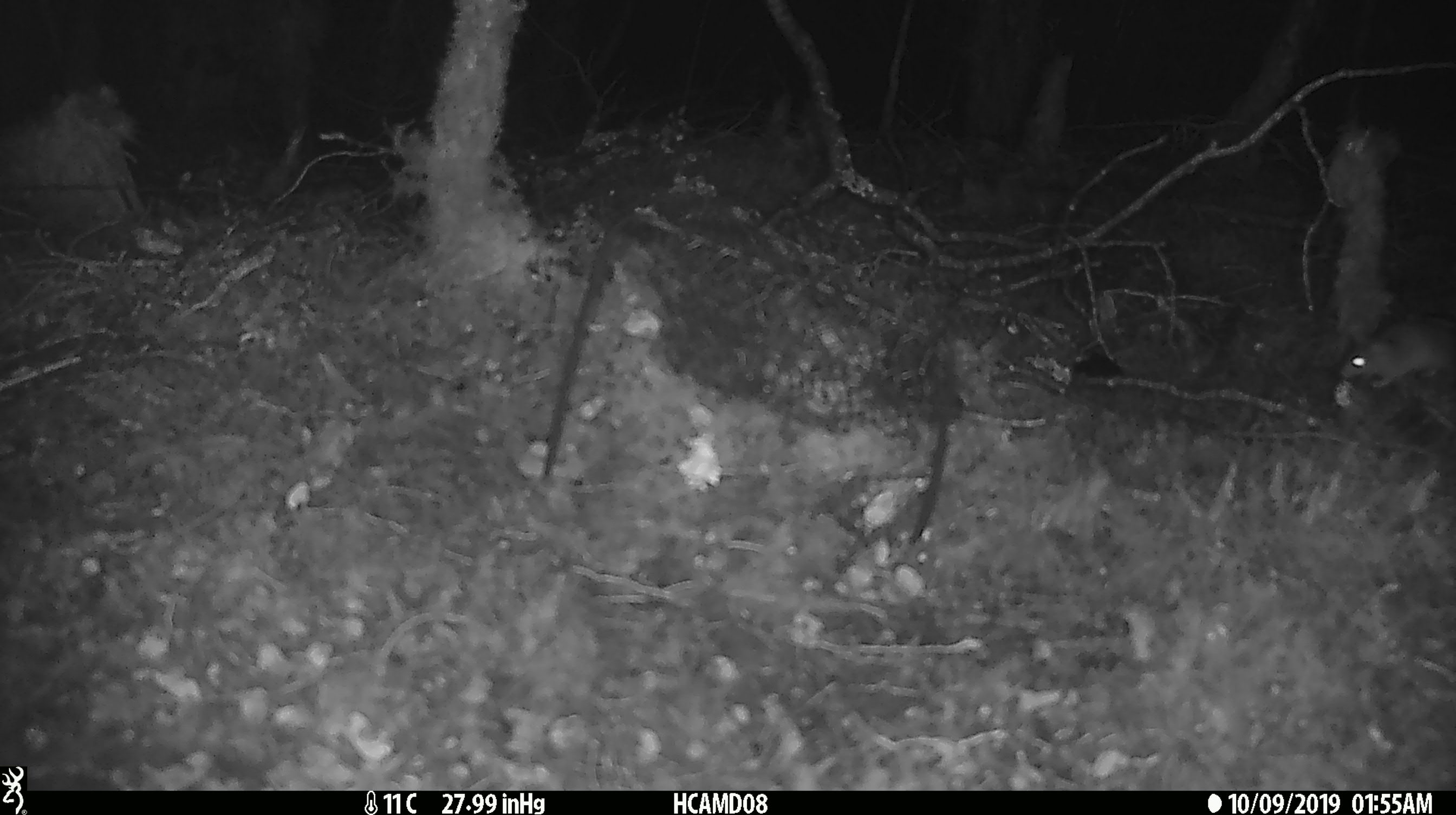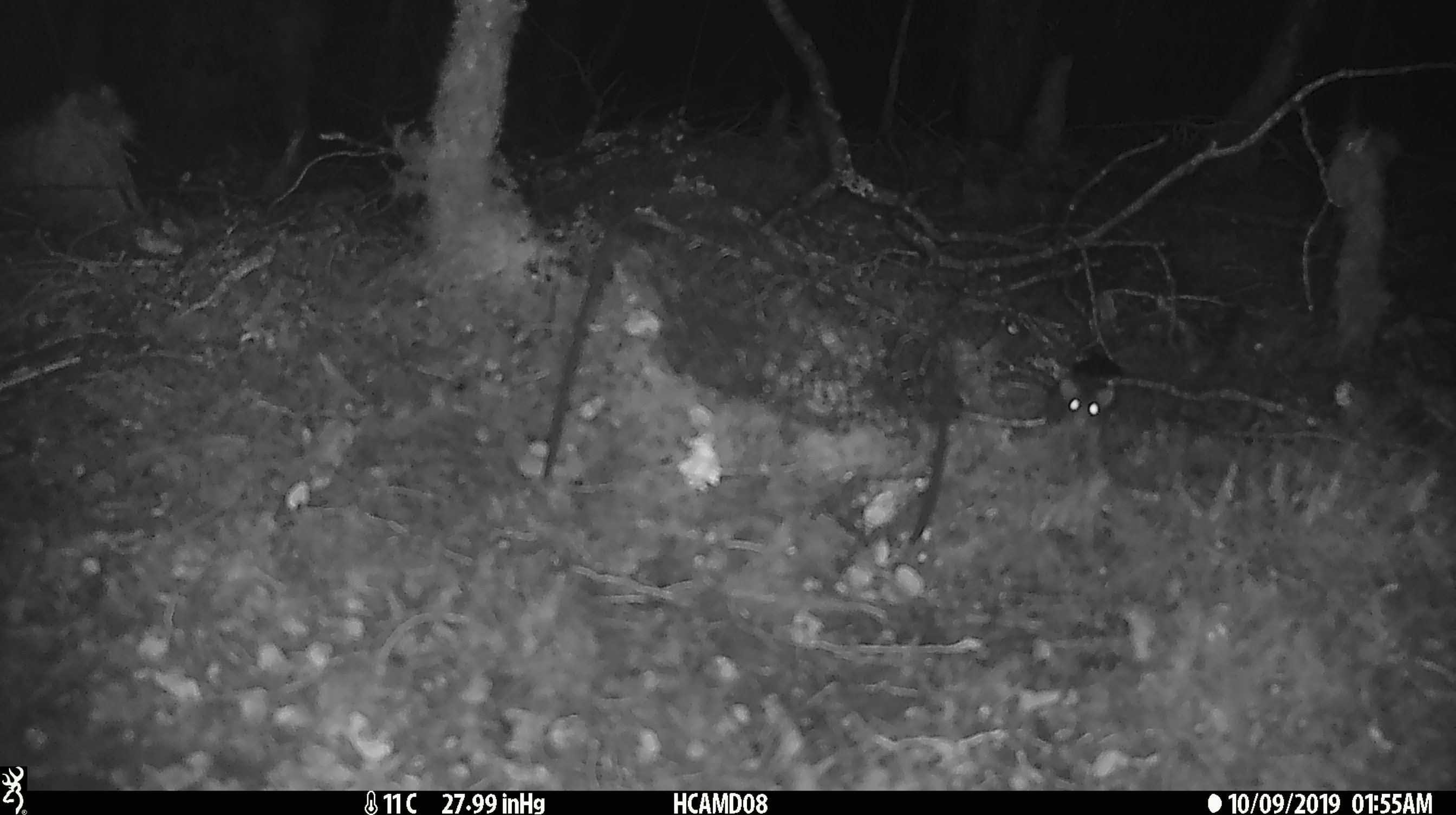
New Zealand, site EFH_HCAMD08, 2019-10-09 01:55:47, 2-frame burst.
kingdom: Animalia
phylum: Chordata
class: Mammalia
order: Rodentia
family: Muridae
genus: Mus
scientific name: Mus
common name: mouse